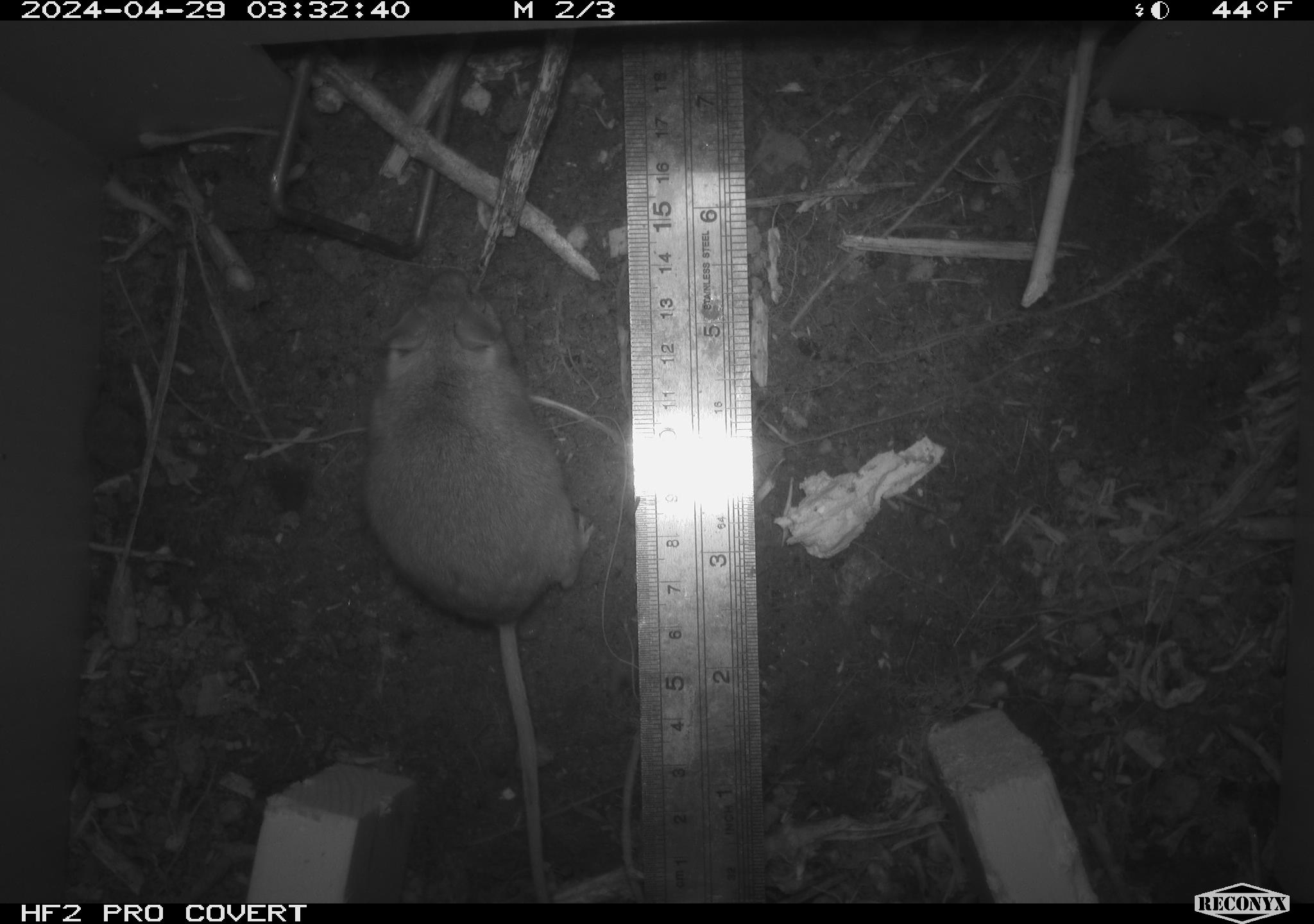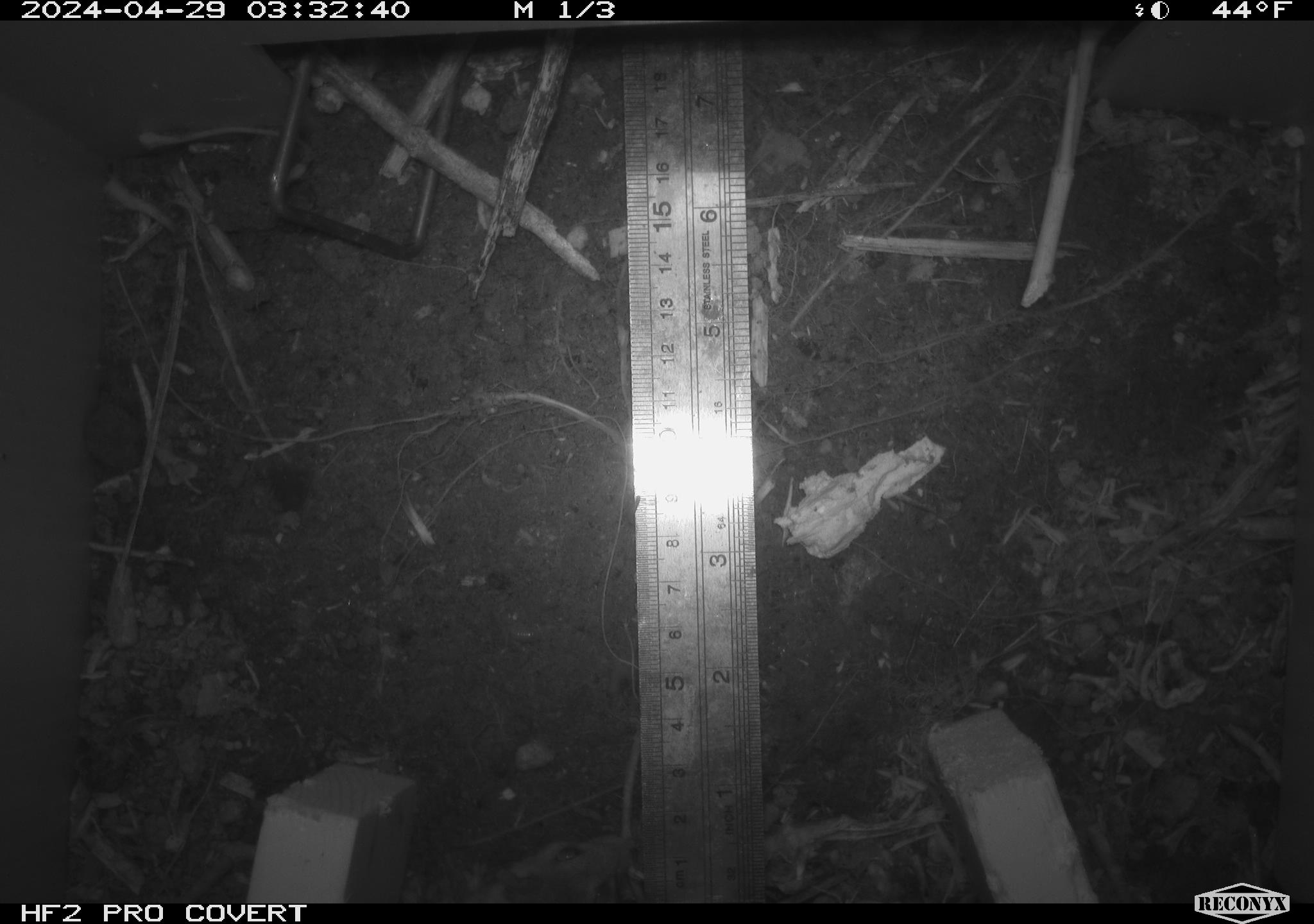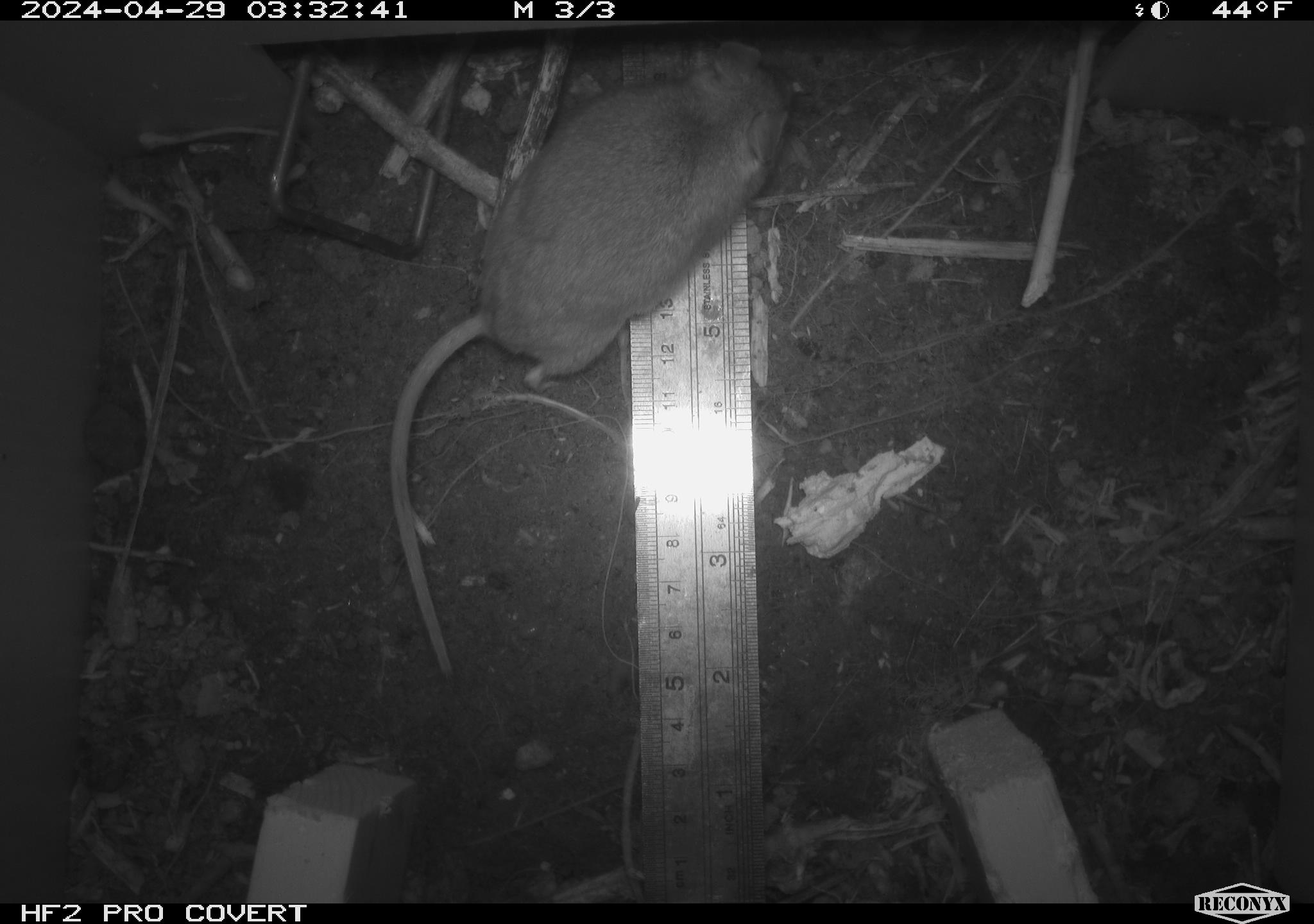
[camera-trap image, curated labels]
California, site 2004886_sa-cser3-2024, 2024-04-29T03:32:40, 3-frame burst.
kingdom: Animalia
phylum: Chordata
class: Mammalia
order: Rodentia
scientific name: Rodentia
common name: rodent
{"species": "rodent (Rodentia)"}